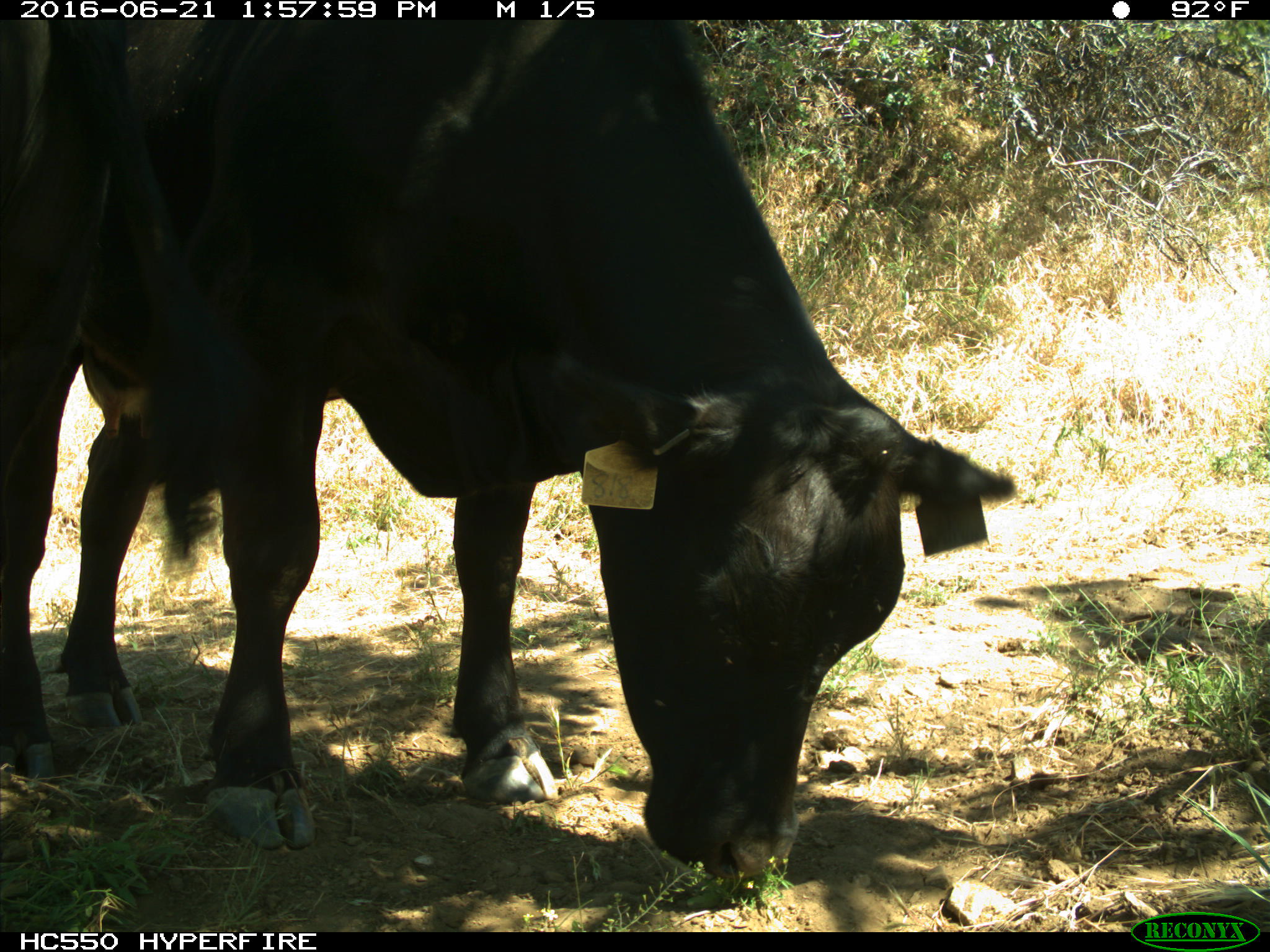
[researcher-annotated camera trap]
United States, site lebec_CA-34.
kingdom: Animalia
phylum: Chordata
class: Mammalia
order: Artiodactyla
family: Bovidae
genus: Bos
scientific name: Bos taurus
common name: domestic cow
Bos taurus (domestic cow).